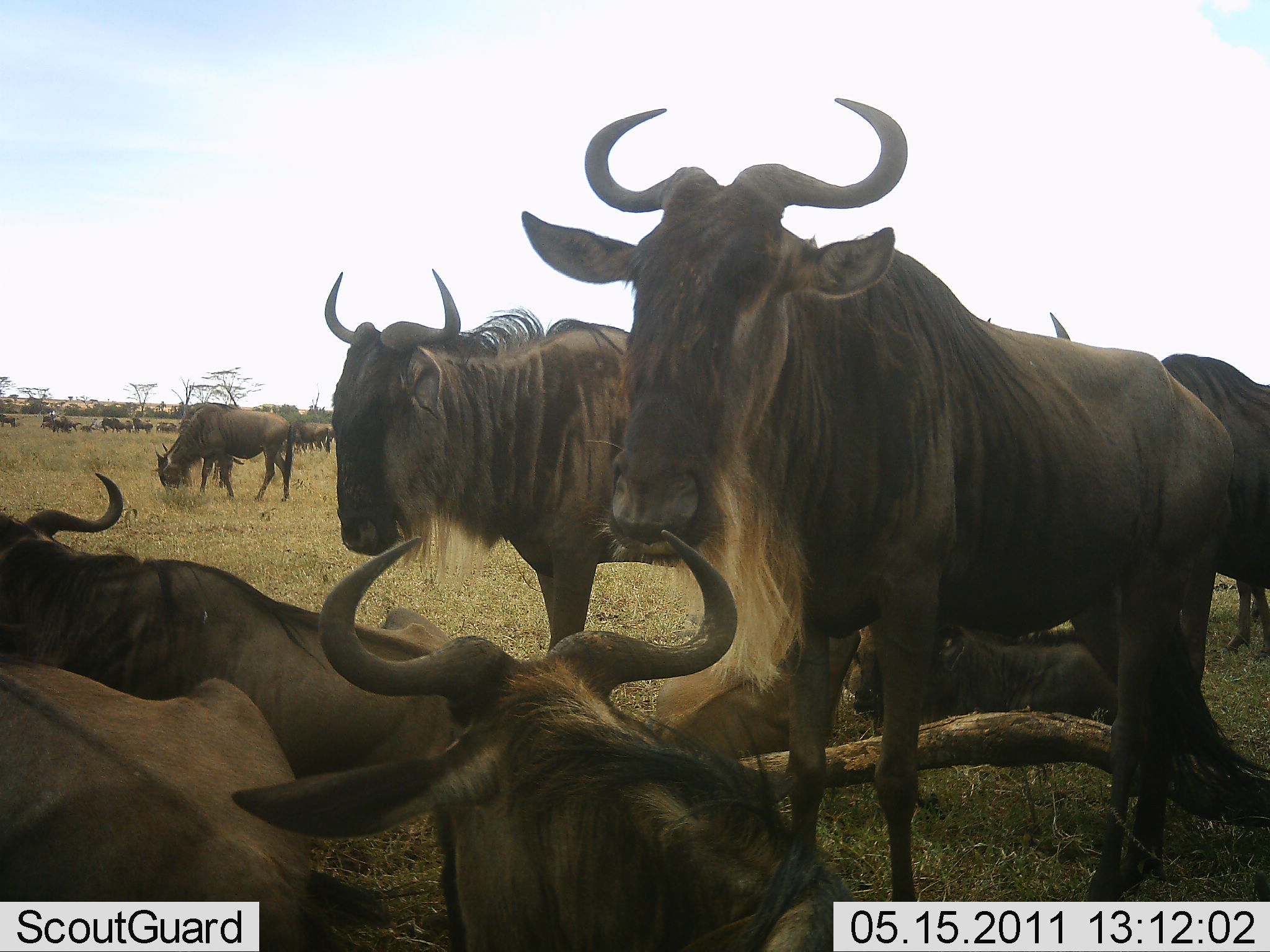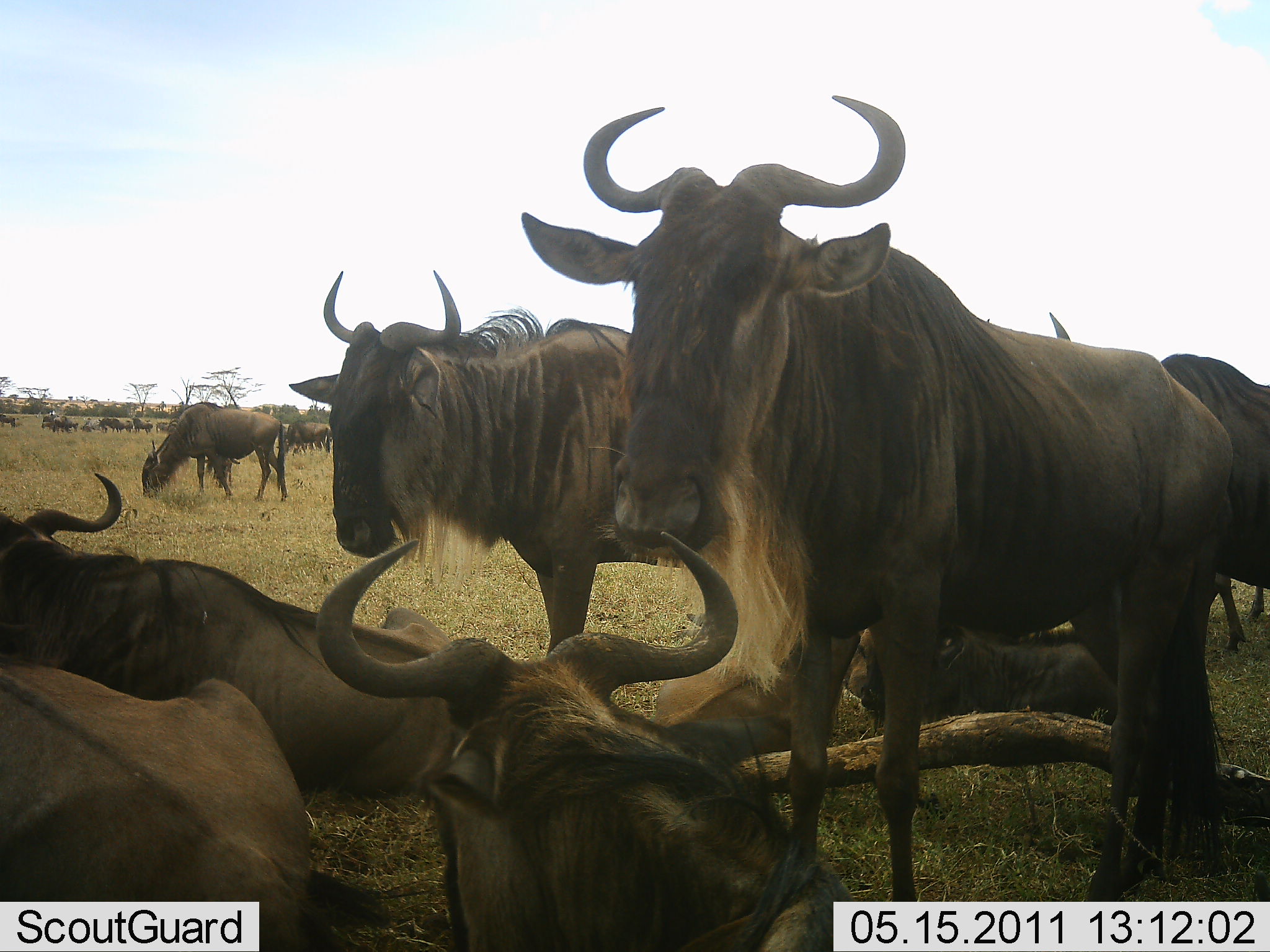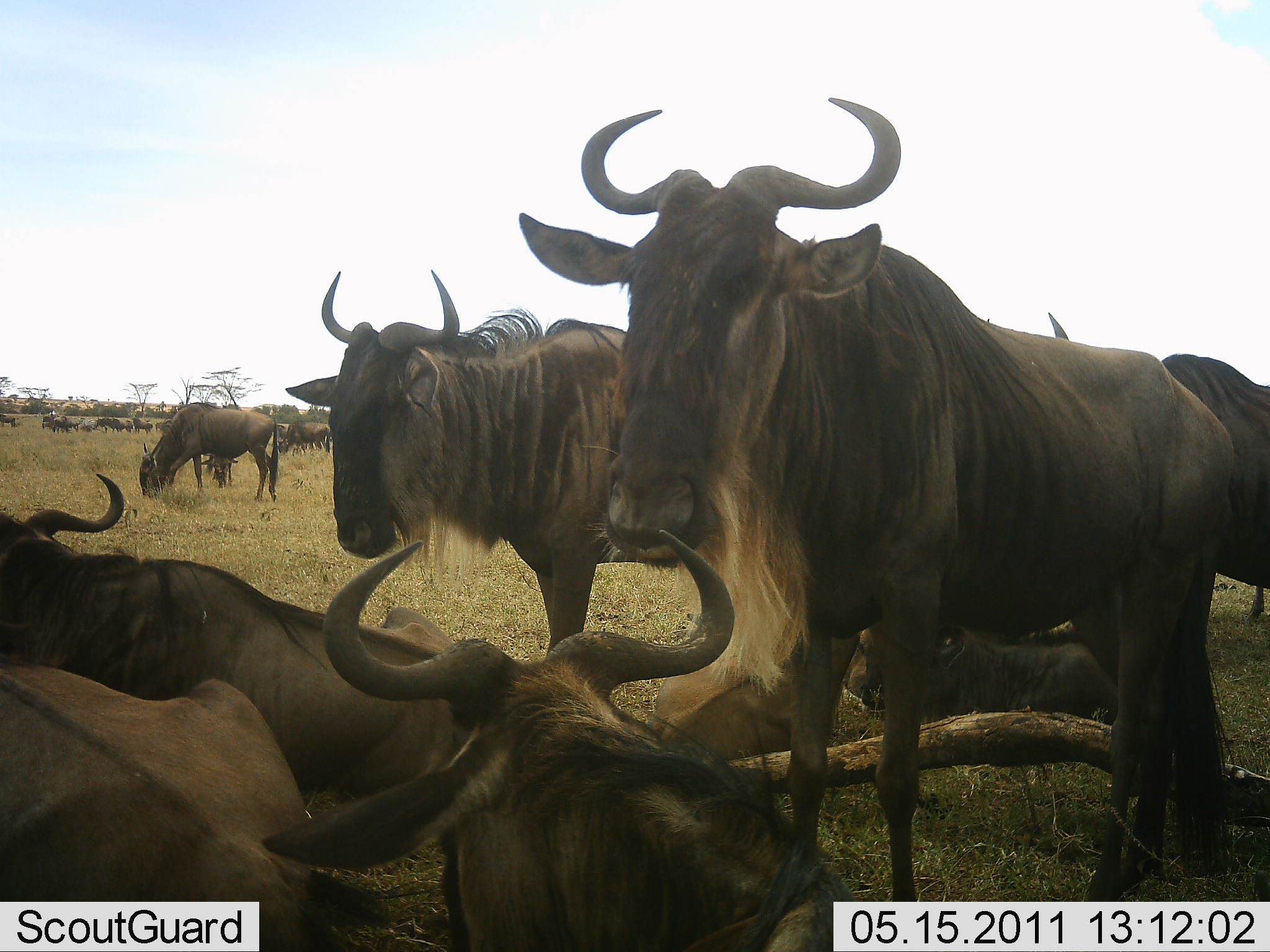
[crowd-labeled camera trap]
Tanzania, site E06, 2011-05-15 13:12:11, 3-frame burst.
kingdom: Animalia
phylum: Chordata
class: Mammalia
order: Artiodactyla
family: Bovidae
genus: Connochaetes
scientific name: Connochaetes taurinus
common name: blue wildebeest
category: wildebeest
Wildebeest (blue wildebeest) (Connochaetes taurinus), count 11-50. Behavior (volunteer vote fractions): standing 70%, resting 100%, moving 10%, interacting 30%. Young present (vote fraction): 10%. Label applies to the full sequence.